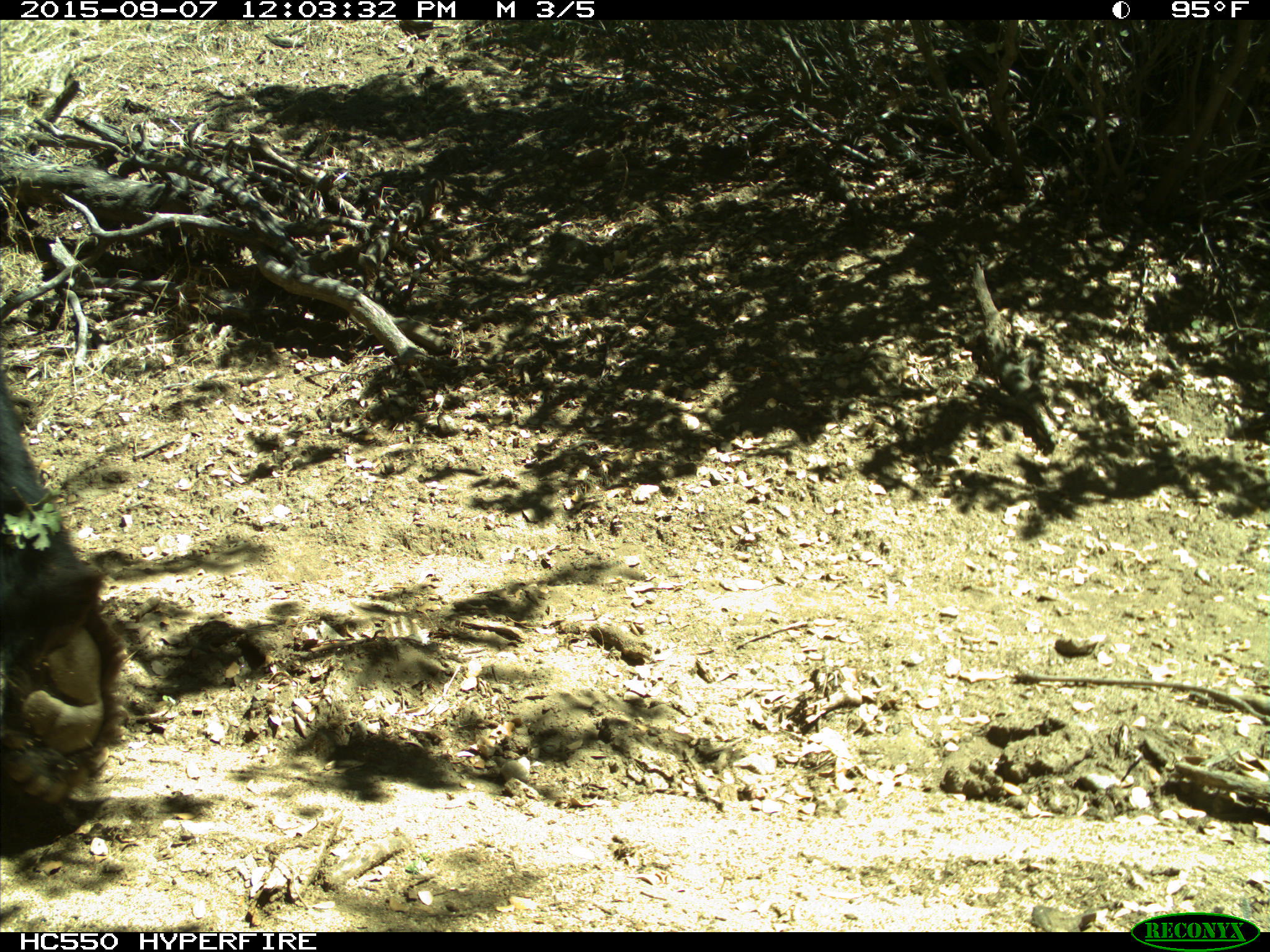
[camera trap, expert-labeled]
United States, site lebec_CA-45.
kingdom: Animalia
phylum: Chordata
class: Mammalia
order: Carnivora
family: Ursidae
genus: Ursus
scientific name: Ursus americanus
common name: american black bear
Ursus americanus (american black bear).